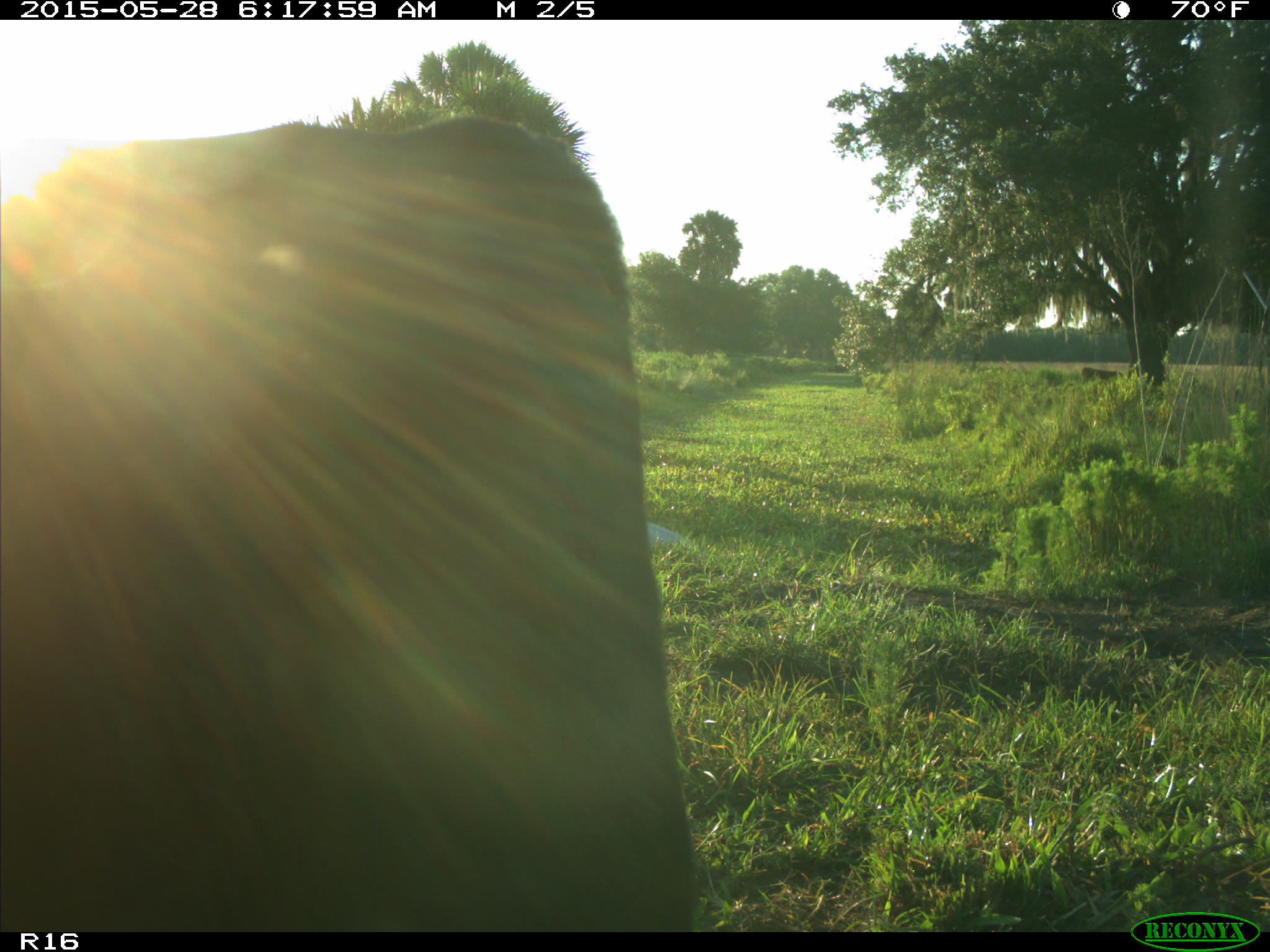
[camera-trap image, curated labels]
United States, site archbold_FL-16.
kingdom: Animalia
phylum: Chordata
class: Mammalia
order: Artiodactyla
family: Bovidae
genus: Bos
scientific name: Bos taurus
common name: domestic cow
Bos taurus (domestic cow).